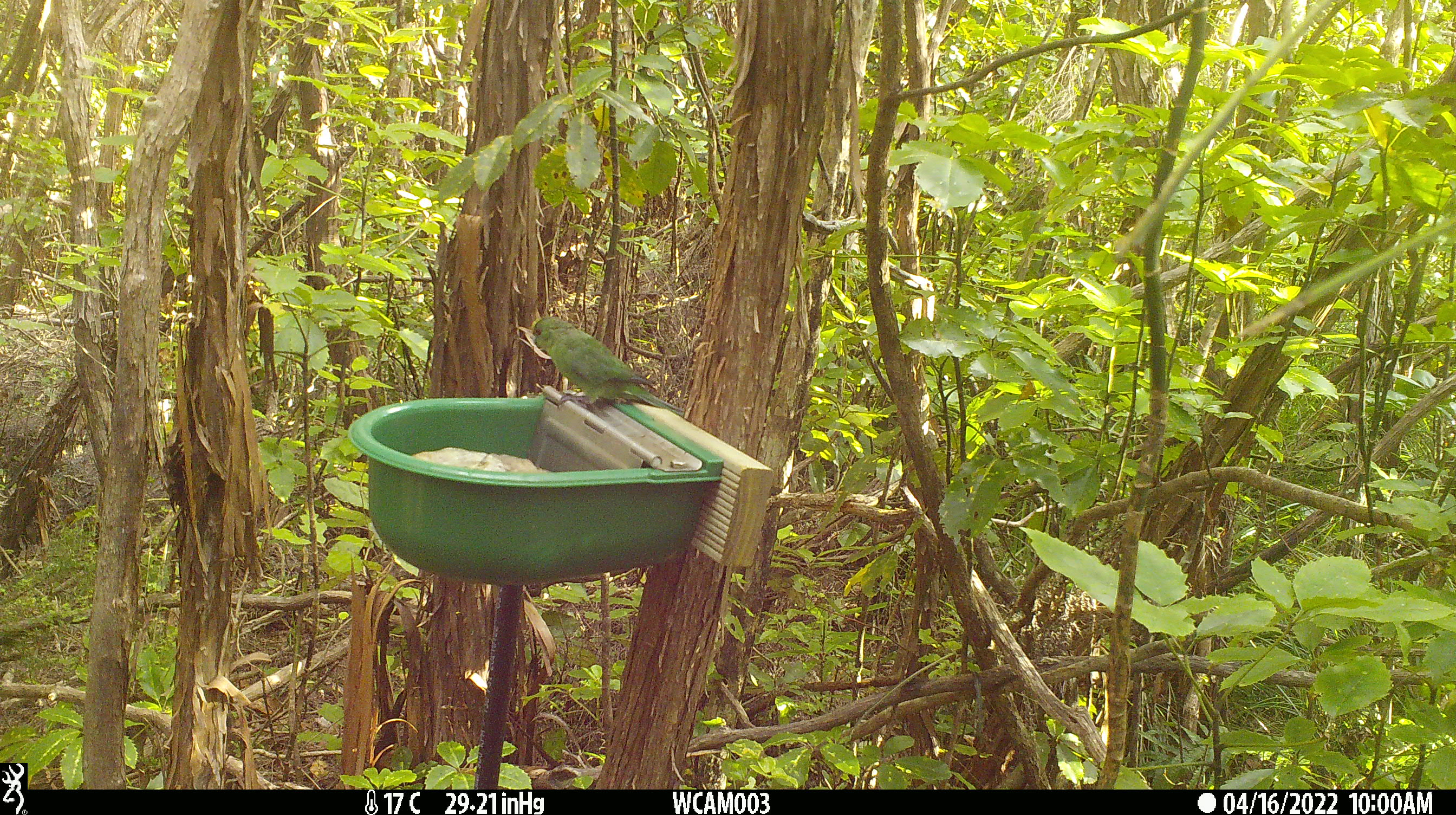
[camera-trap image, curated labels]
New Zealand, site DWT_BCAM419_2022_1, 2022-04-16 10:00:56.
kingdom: Animalia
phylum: Chordata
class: Aves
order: Psittaciformes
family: Psittaculidae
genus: Cyanoramphus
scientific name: Cyanoramphus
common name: parakeet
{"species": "parakeet (Cyanoramphus)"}